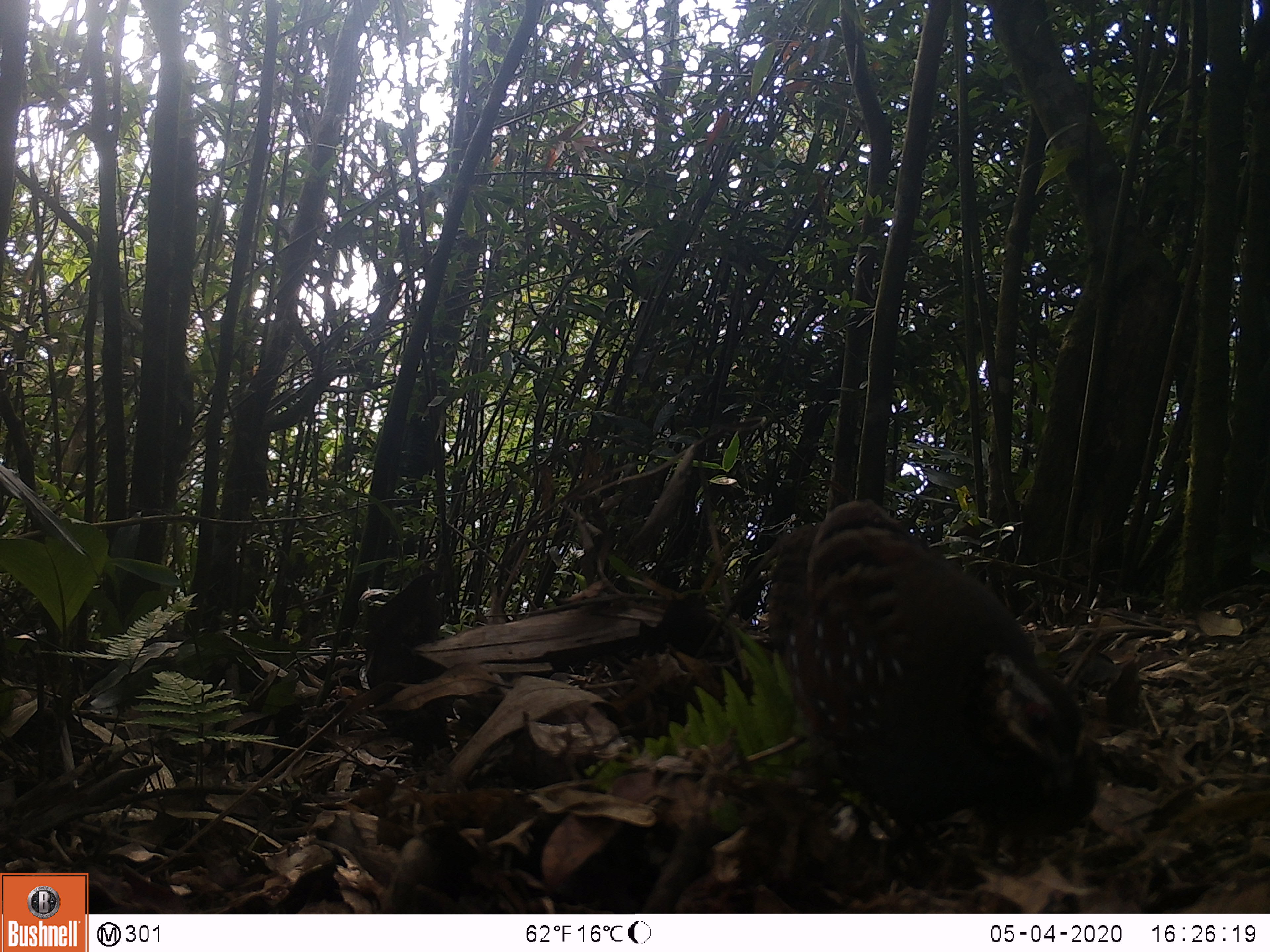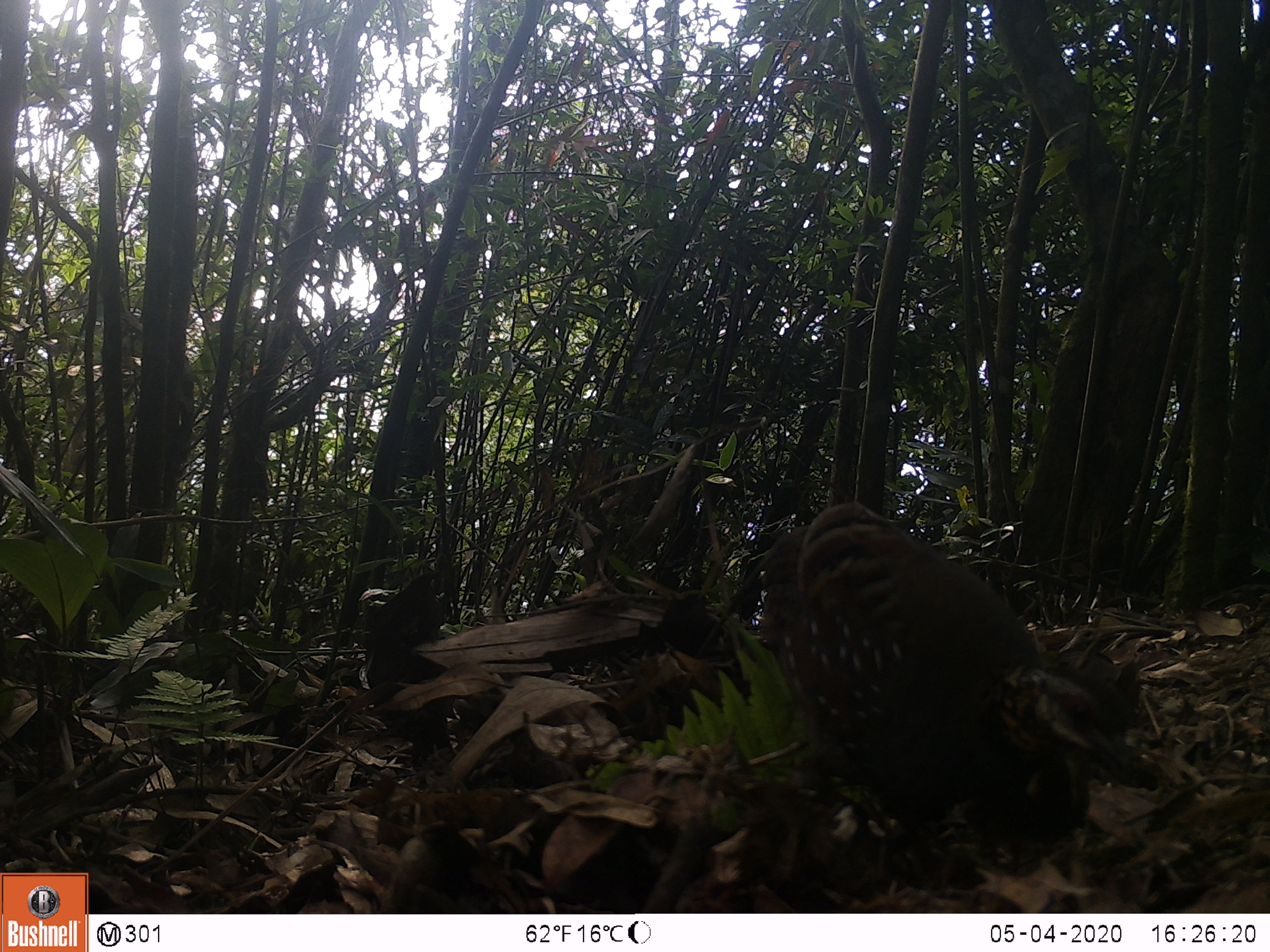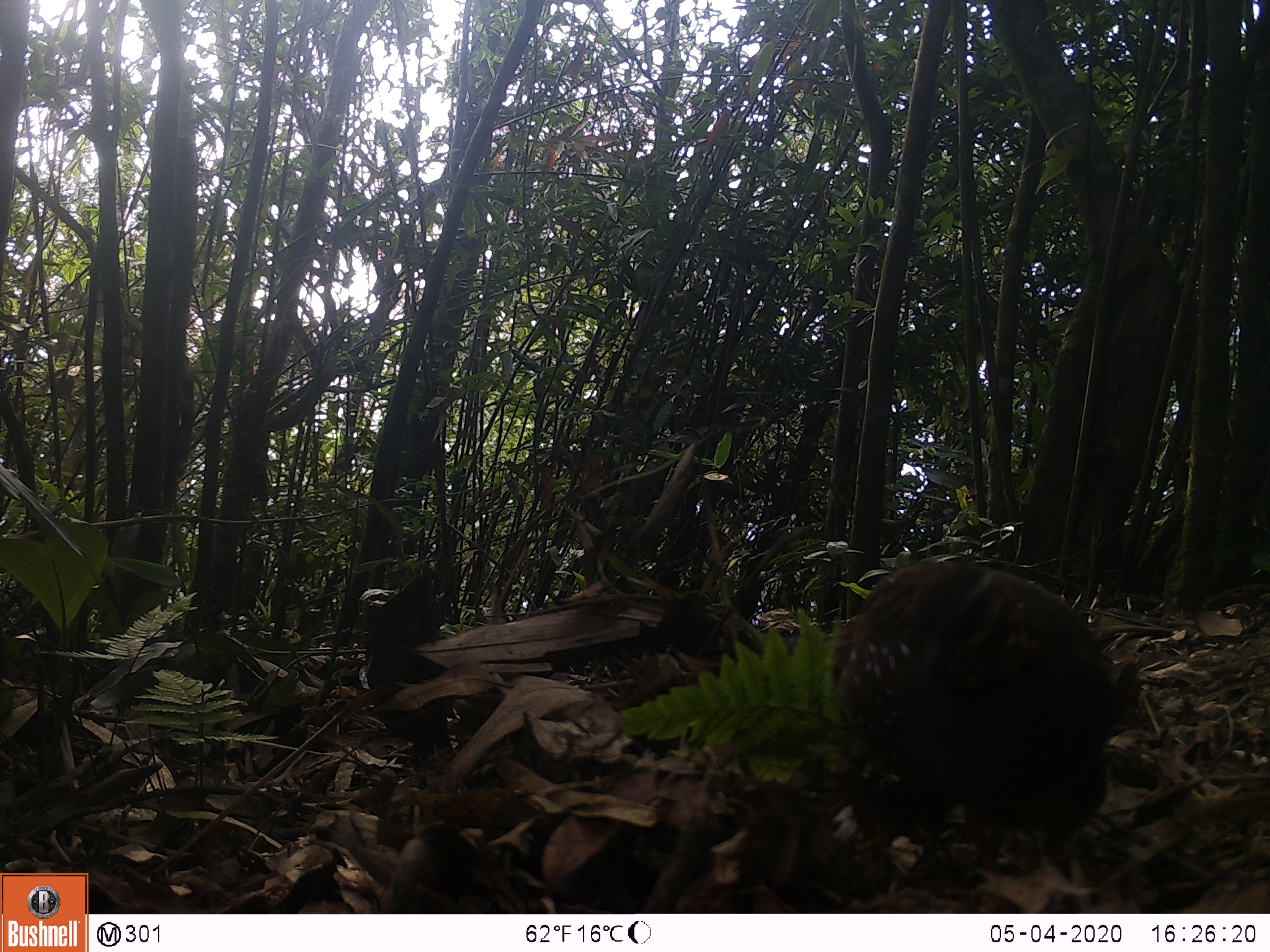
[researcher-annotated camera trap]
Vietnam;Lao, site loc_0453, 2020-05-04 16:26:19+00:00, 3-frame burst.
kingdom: Animalia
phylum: Chordata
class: Aves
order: Galliformes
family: Phasianidae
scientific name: Phasianidae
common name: partridge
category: unidentified partridge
Unidentified partridge (partridge) (Phasianidae). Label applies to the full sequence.